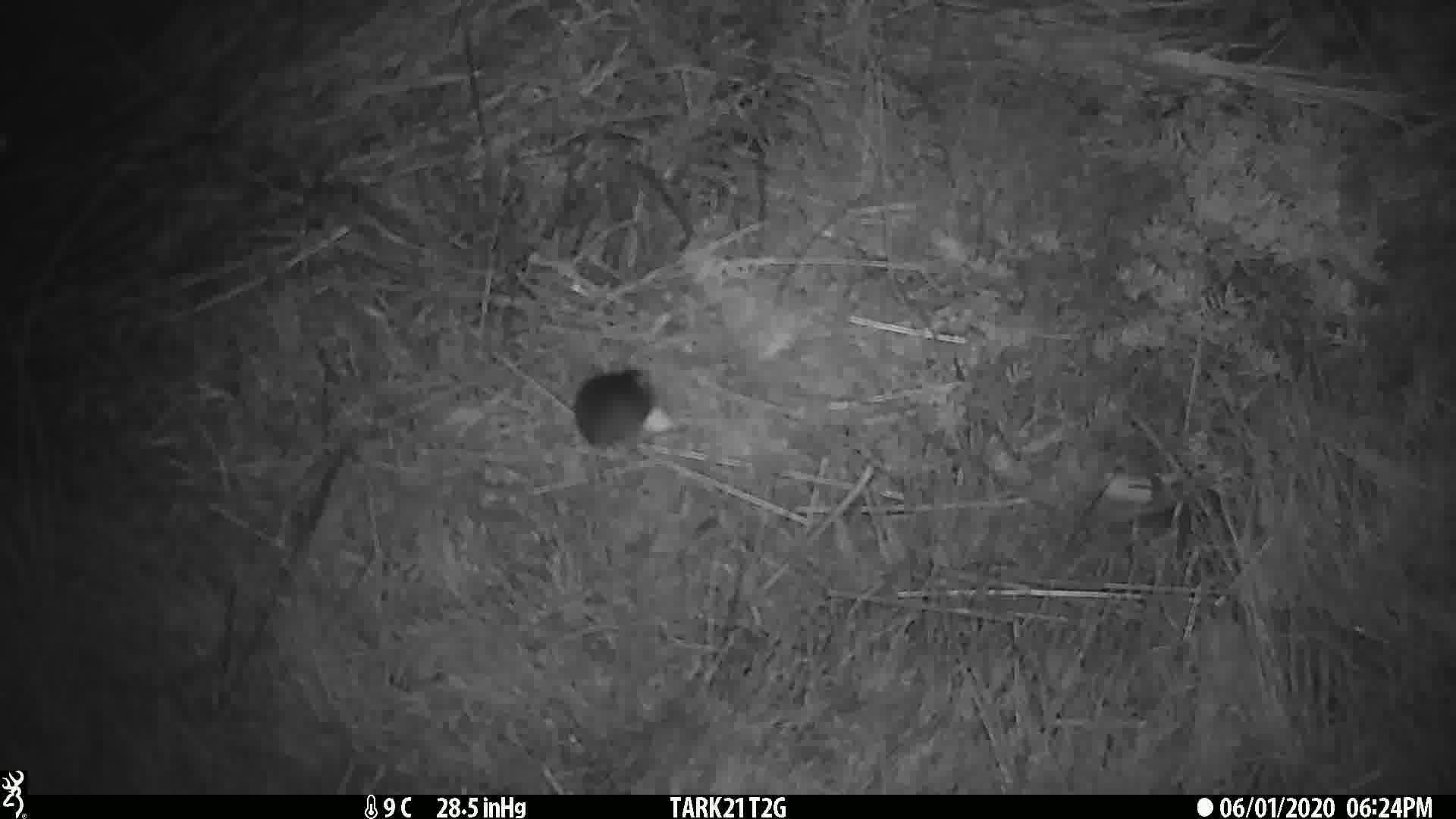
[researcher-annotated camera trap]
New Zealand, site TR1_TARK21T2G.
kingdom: Animalia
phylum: Chordata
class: Mammalia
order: Rodentia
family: Muridae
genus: Mus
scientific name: Mus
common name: mouse